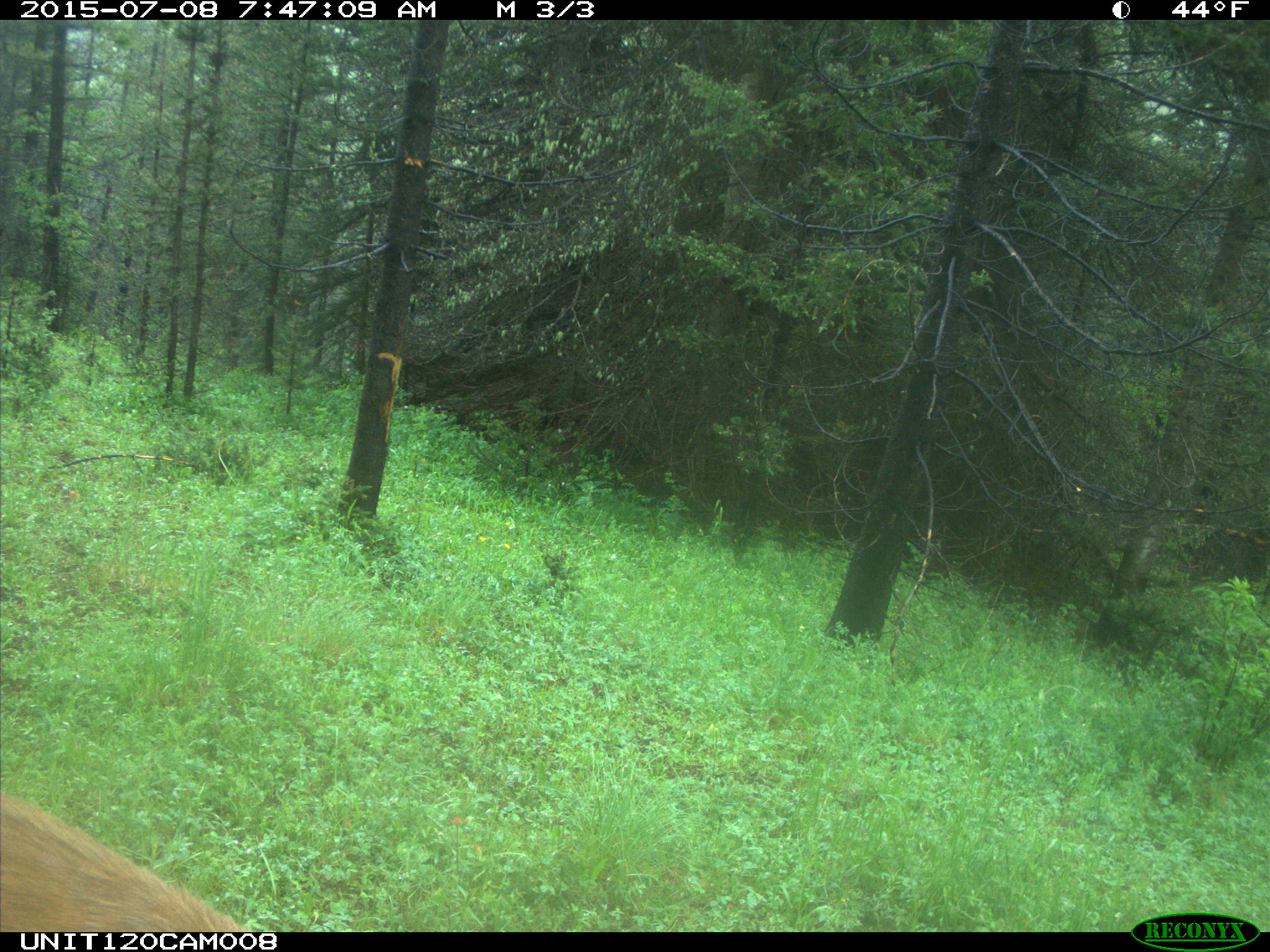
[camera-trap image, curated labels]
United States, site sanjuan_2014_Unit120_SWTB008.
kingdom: Animalia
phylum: Chordata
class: Mammalia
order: Artiodactyla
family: Cervidae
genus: Odocoileus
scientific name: Odocoileus hemionus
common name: mule deer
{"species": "Odocoileus hemionus (mule deer)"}